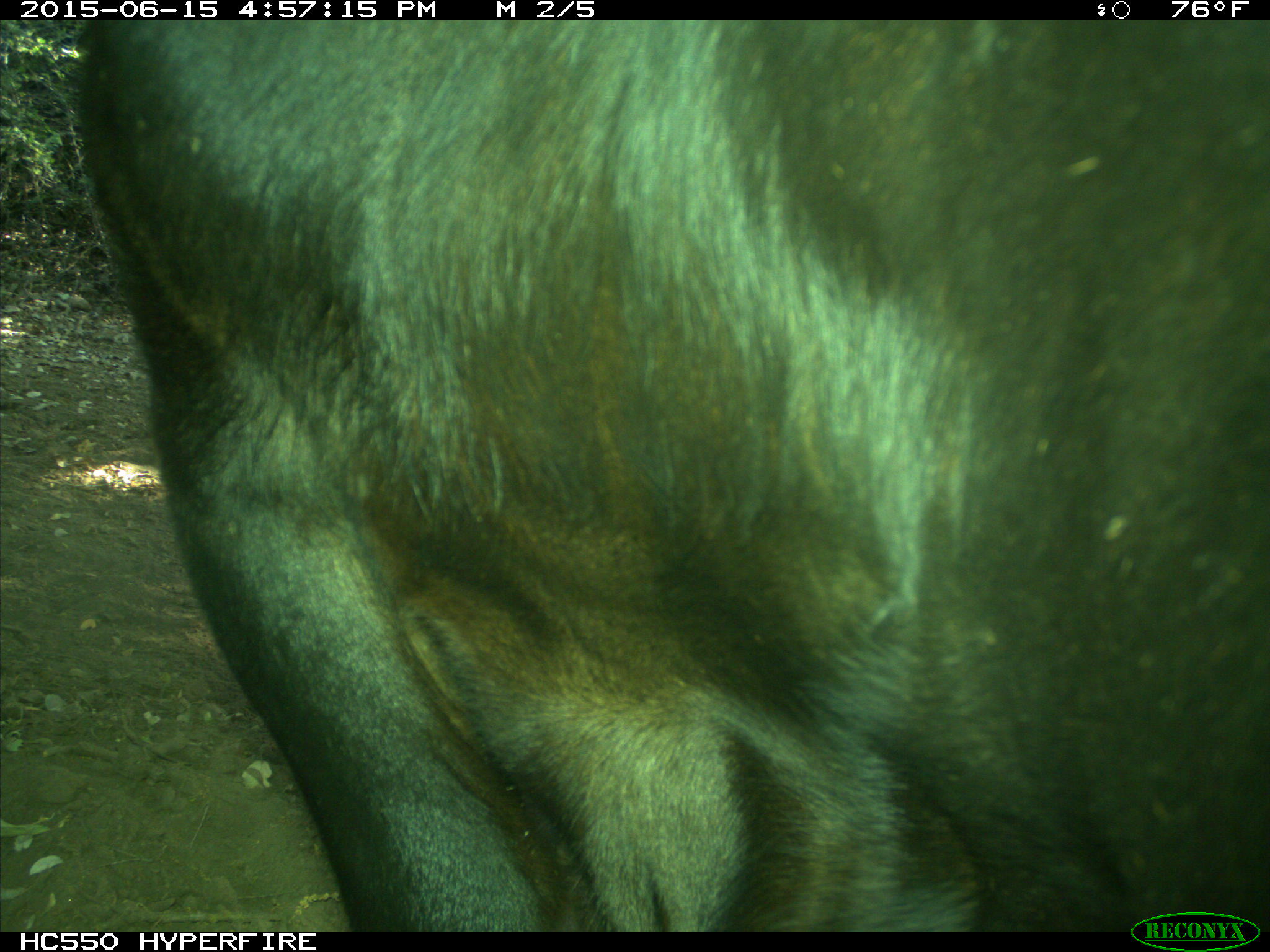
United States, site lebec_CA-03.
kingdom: Animalia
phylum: Chordata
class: Mammalia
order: Artiodactyla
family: Bovidae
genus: Bos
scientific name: Bos taurus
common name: domestic cow